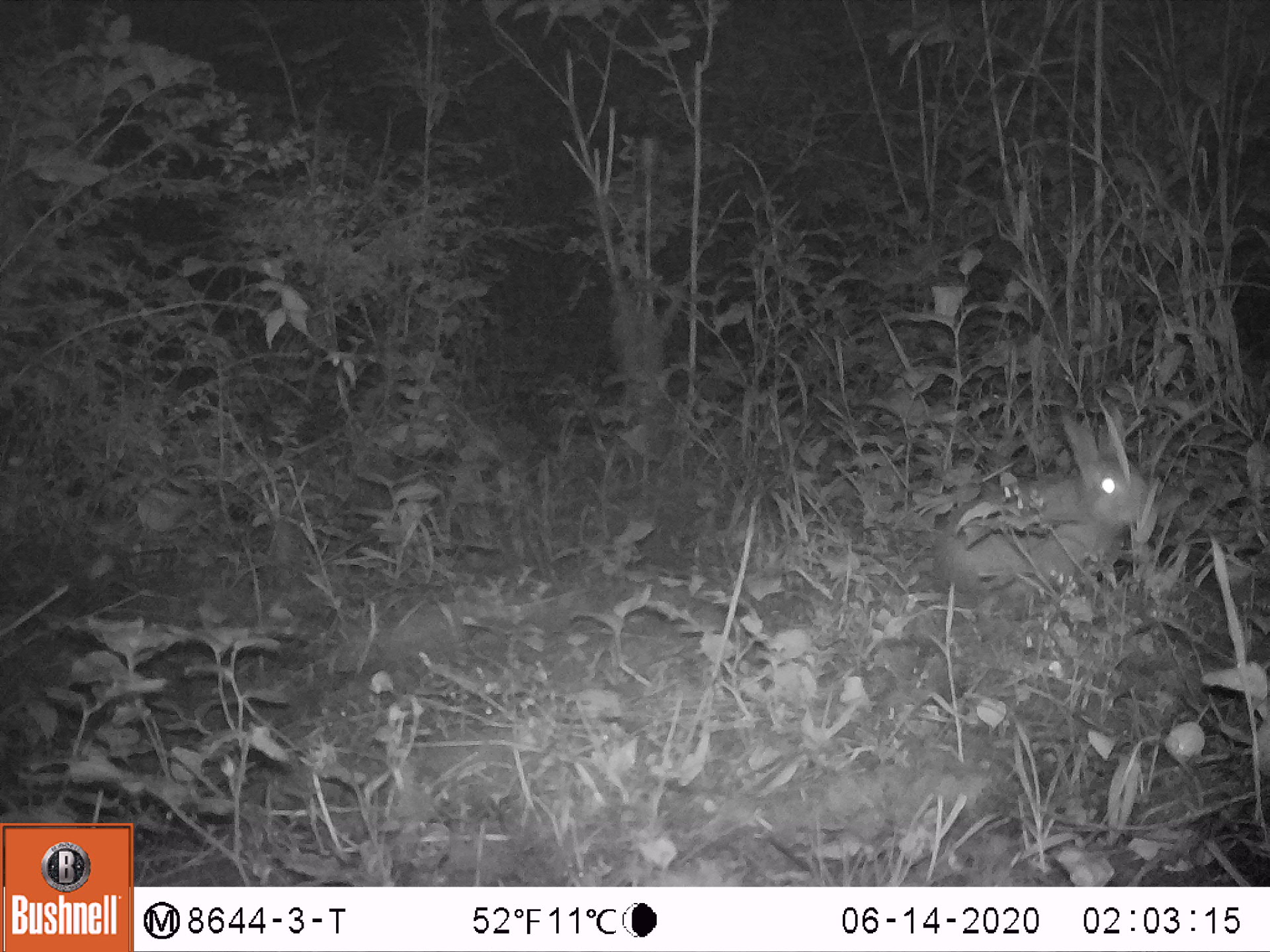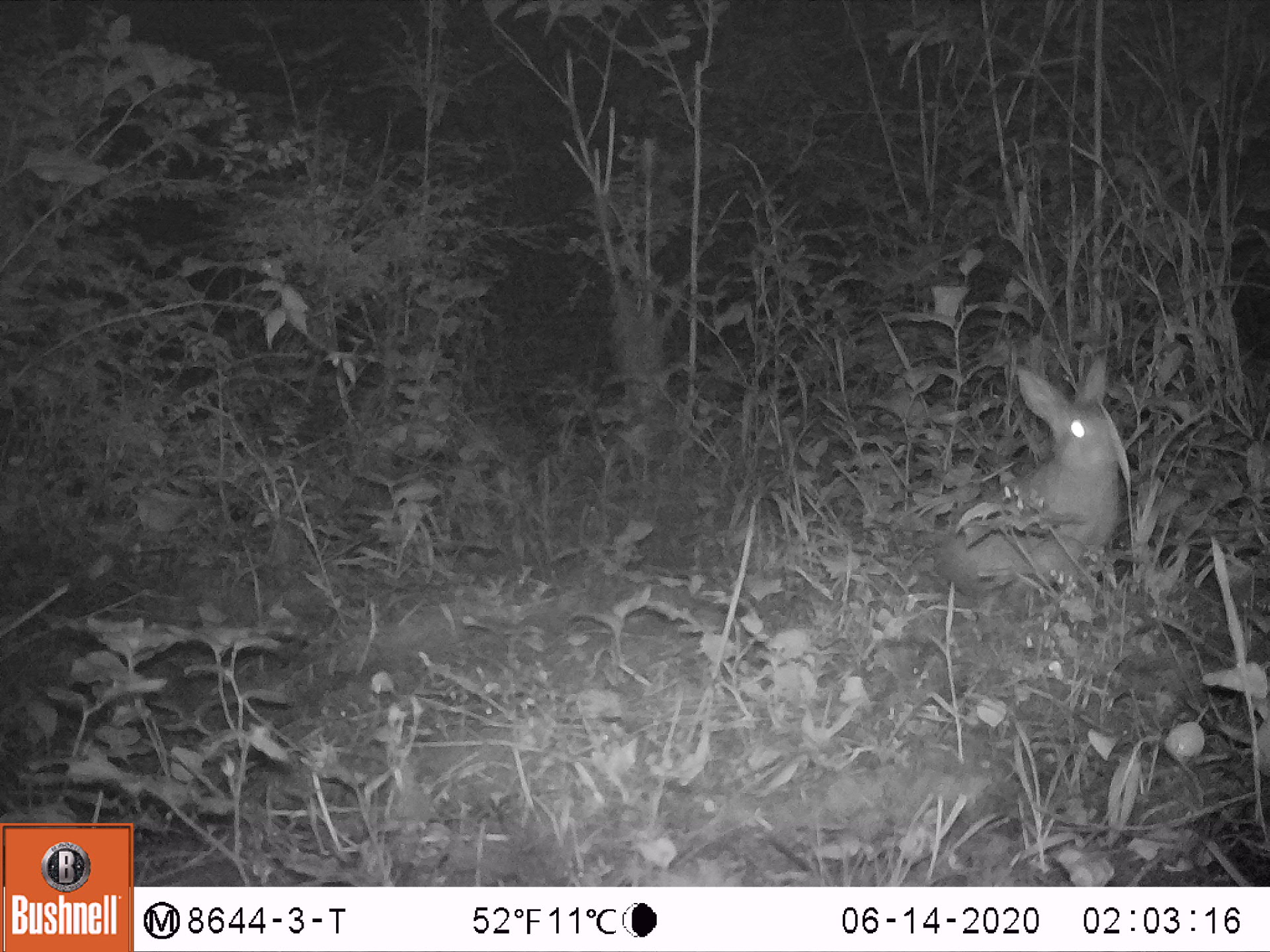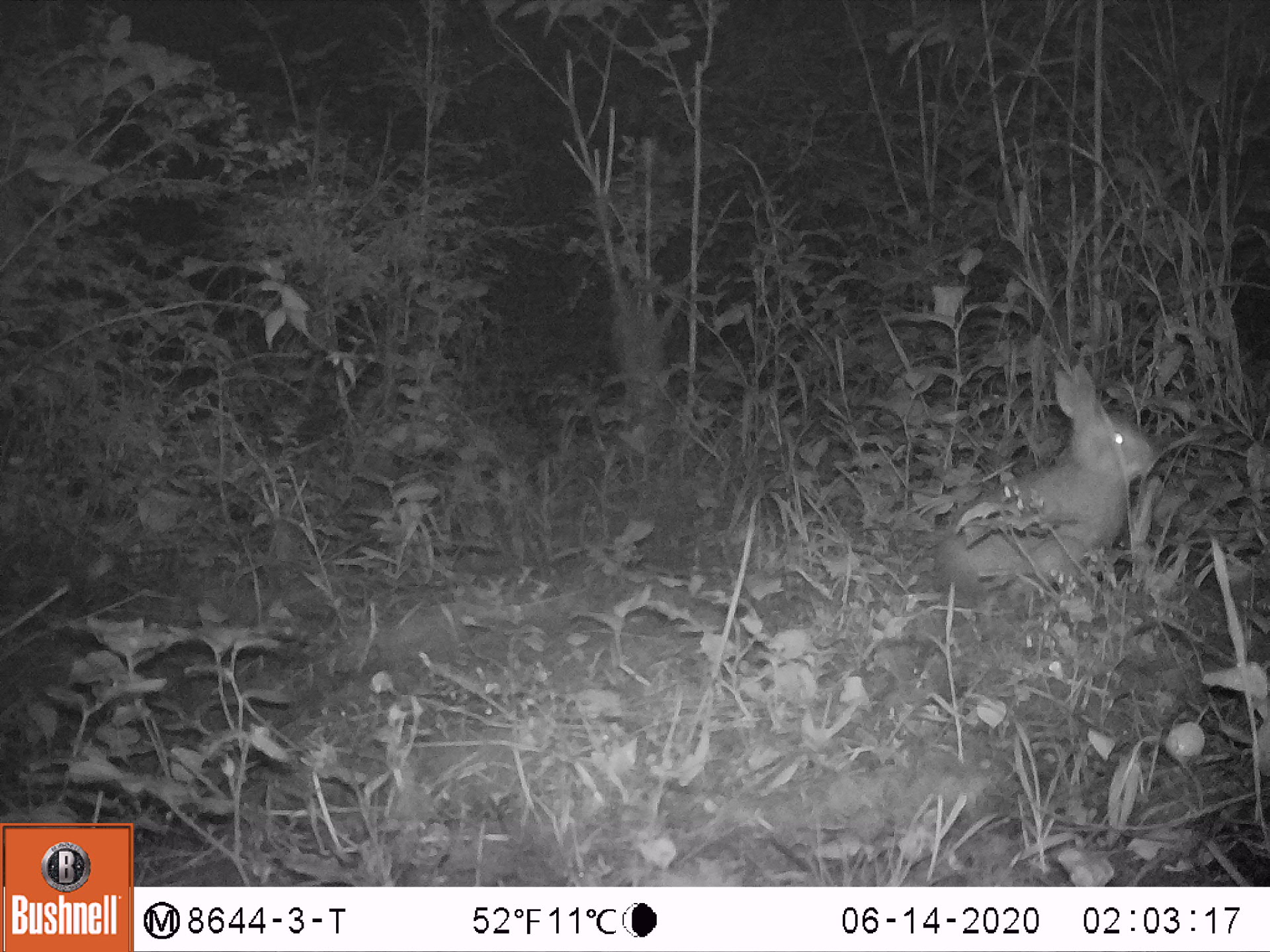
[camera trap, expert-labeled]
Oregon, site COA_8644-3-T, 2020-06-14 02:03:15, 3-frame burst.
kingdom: Animalia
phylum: Chordata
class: Mammalia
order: Lagomorpha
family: Leporidae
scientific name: Leporidae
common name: hares and rabbits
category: leporidae family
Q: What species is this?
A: Leporidae family (hares and rabbits) (Leporidae).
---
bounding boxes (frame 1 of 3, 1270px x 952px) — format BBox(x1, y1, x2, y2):
leporidae family: BBox(935, 410, 1145, 596)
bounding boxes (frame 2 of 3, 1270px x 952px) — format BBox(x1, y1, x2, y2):
leporidae family: BBox(926, 346, 1123, 592)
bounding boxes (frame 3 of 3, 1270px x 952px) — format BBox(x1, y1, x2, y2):
leporidae family: BBox(928, 364, 1162, 605)